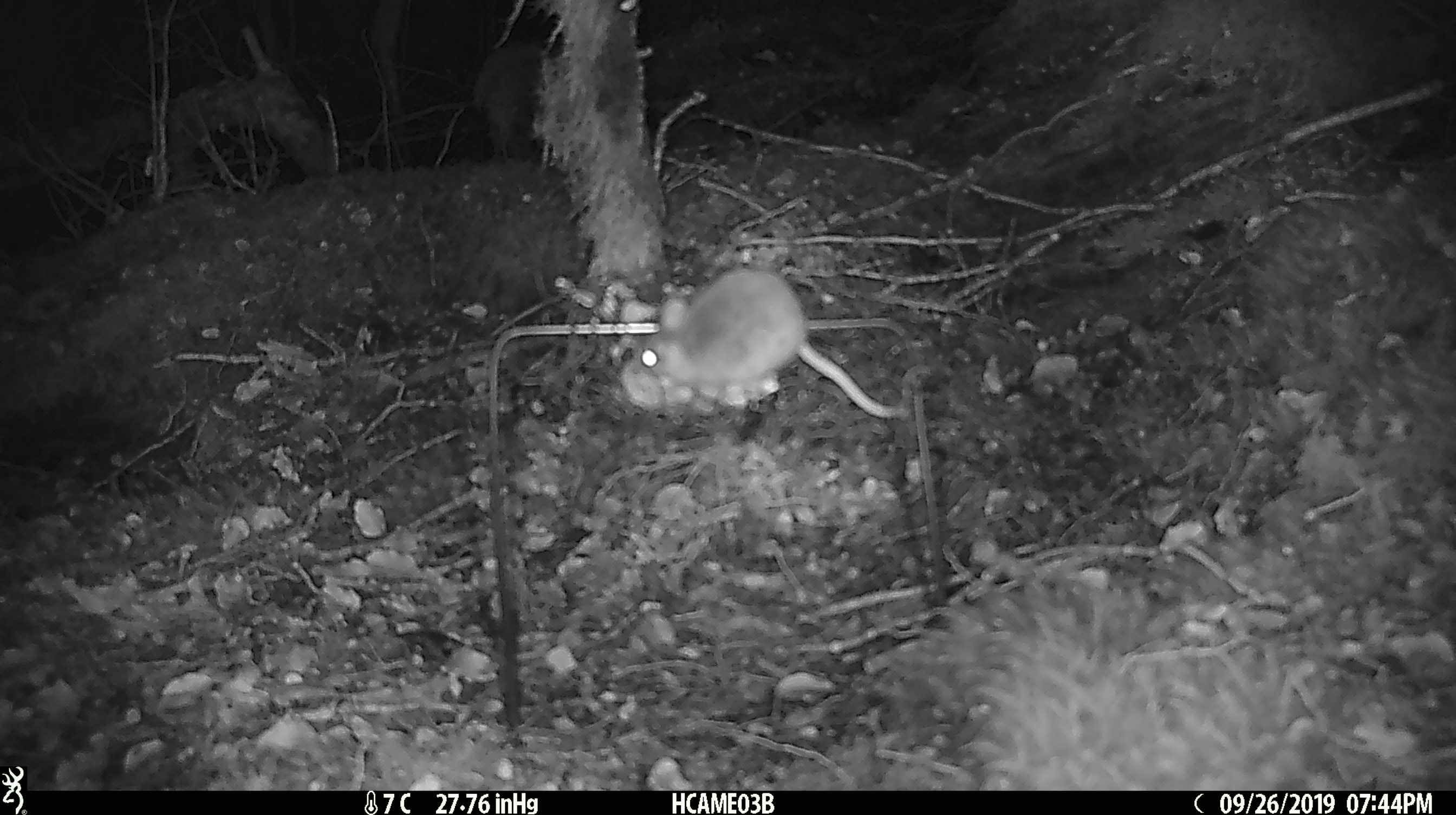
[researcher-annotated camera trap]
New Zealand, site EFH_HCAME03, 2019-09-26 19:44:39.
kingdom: Animalia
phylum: Chordata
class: Mammalia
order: Rodentia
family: Muridae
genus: Mus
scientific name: Mus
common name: mouse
Mouse (Mus).